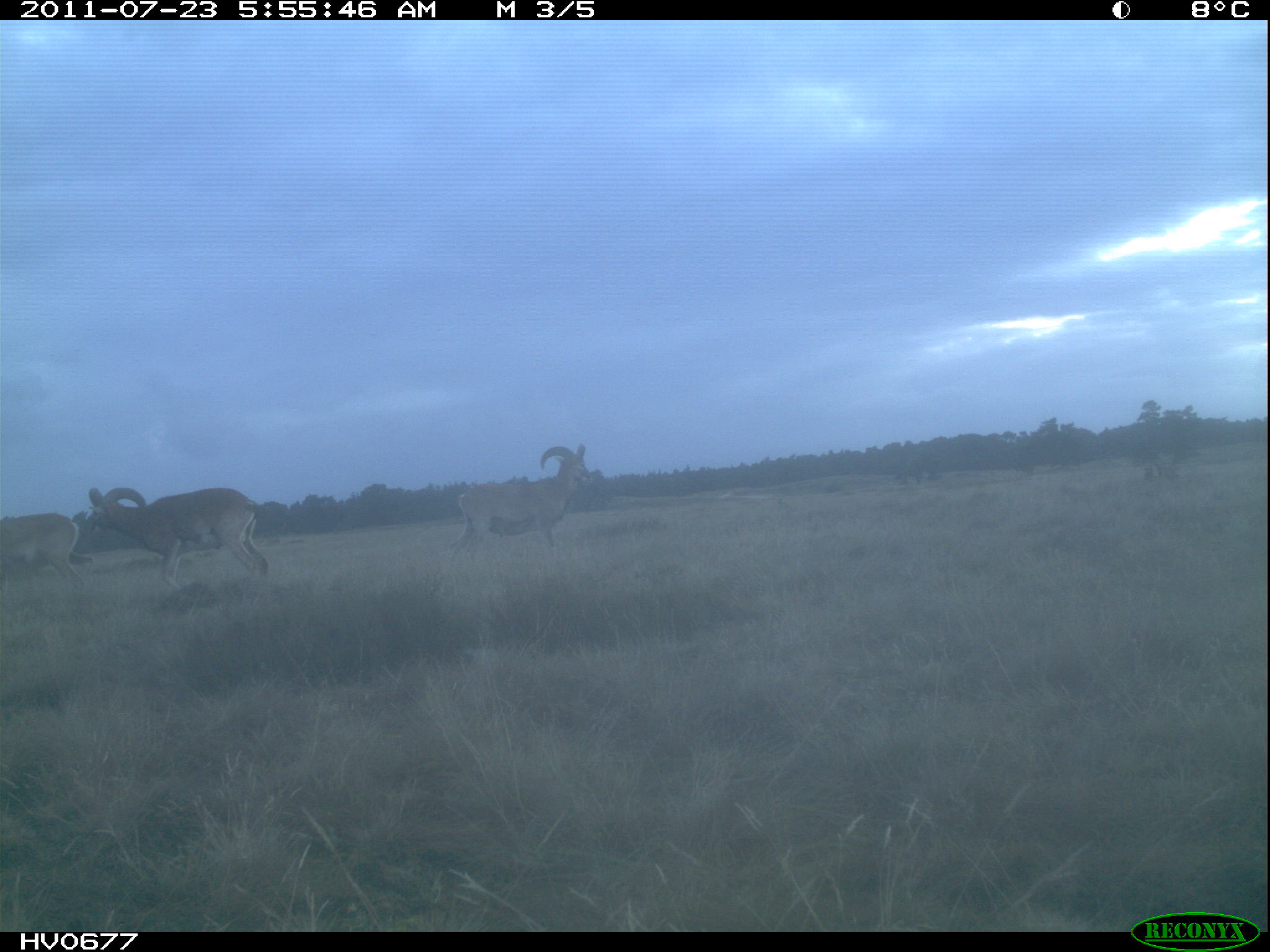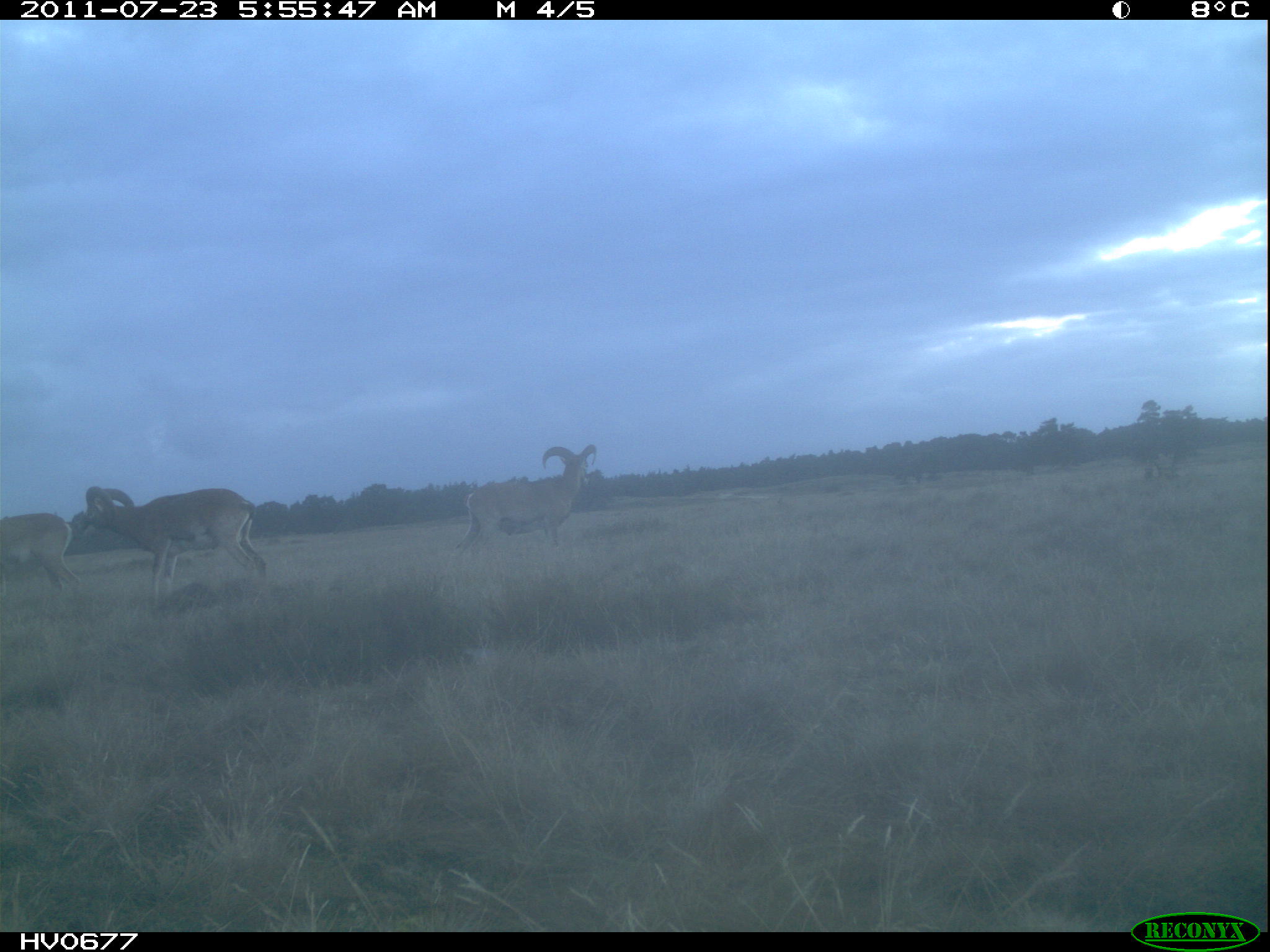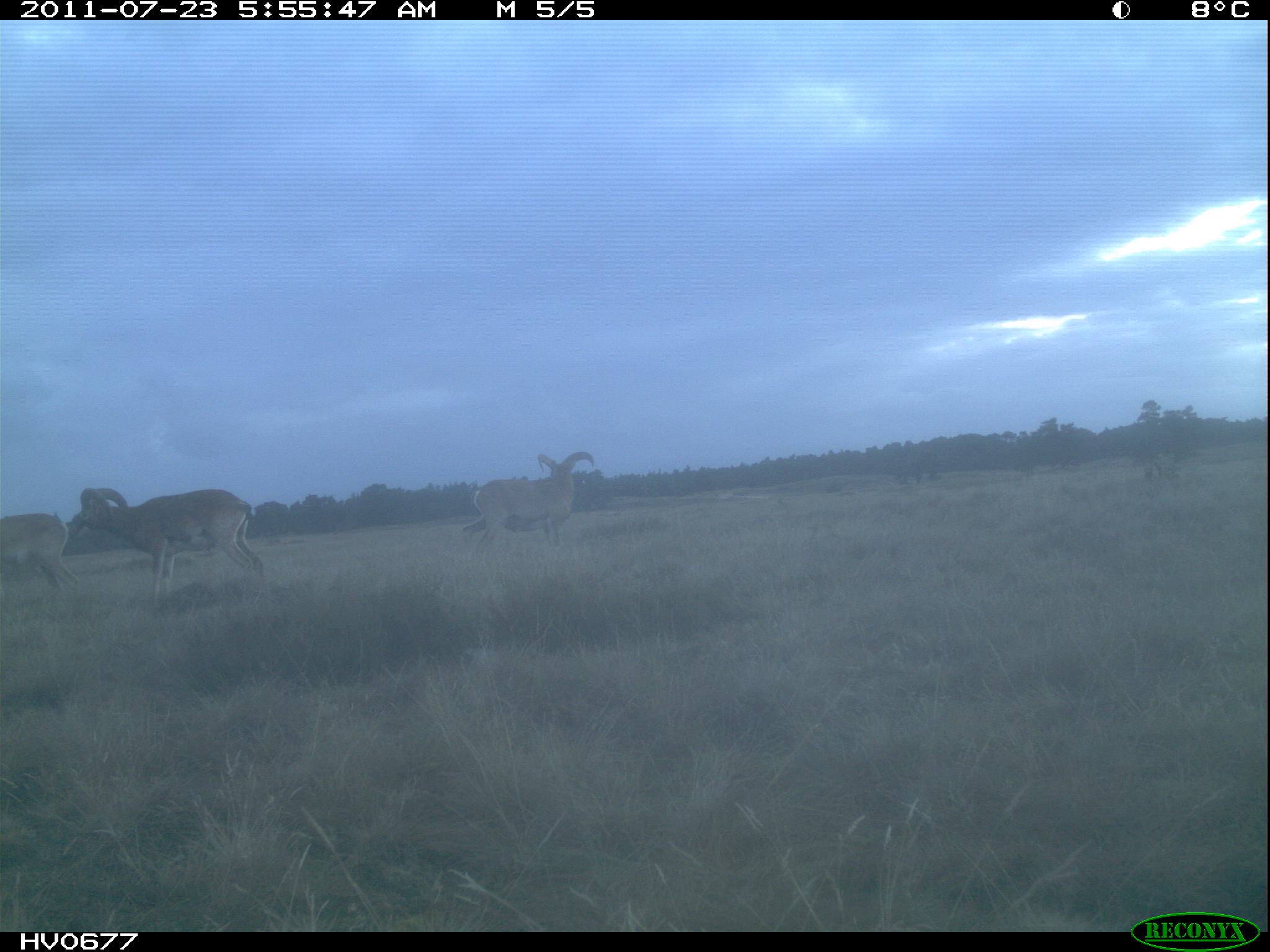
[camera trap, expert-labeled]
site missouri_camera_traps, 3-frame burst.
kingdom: Animalia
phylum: Chordata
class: Mammalia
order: Artiodactyla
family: Bovidae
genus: Ovis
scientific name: Ovis ammon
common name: mouflon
Mouflon (Ovis ammon). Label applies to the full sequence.